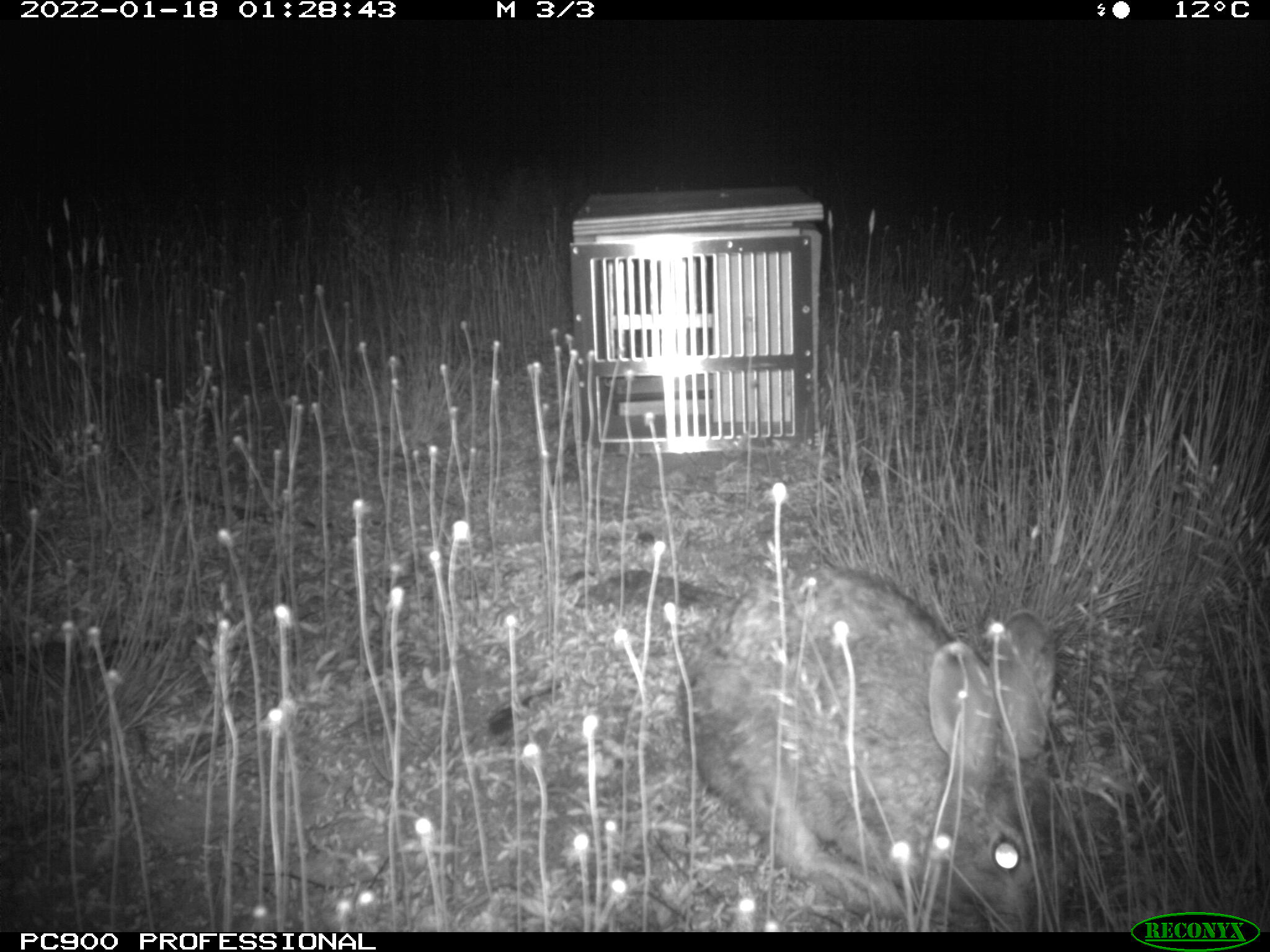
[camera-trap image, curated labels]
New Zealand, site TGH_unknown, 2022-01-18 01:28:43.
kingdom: Animalia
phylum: Chordata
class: Mammalia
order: Lagomorpha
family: Leporidae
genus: Oryctolagus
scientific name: Oryctolagus cuniculus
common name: european rabbit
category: rabbit